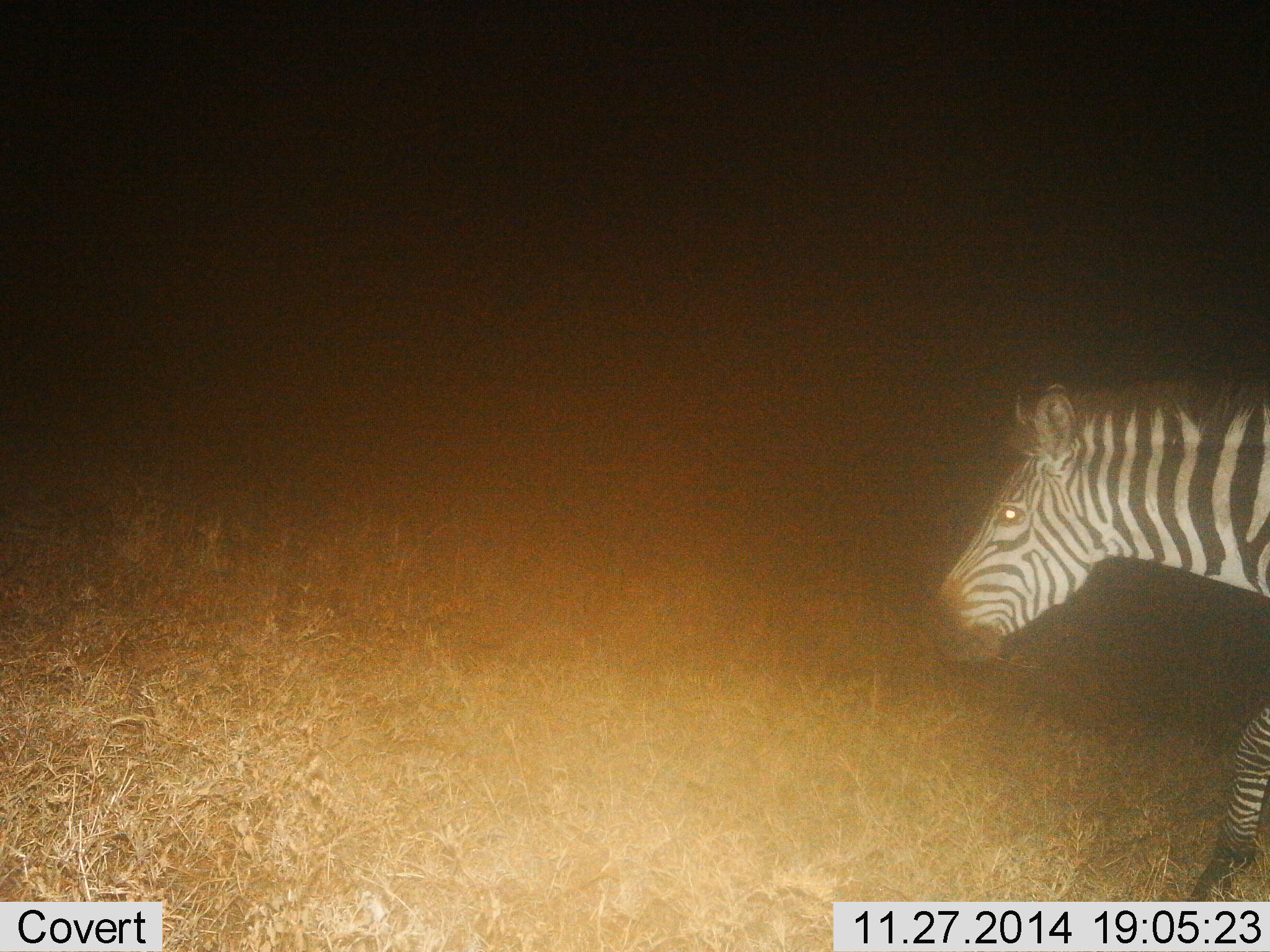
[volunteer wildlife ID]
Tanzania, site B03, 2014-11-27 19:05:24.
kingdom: Animalia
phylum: Chordata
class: Mammalia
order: Perissodactyla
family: Equidae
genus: Equus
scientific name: Equus quagga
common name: plains zebra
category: zebra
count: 1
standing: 20%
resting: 0%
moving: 80%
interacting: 0%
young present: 0%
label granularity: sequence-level